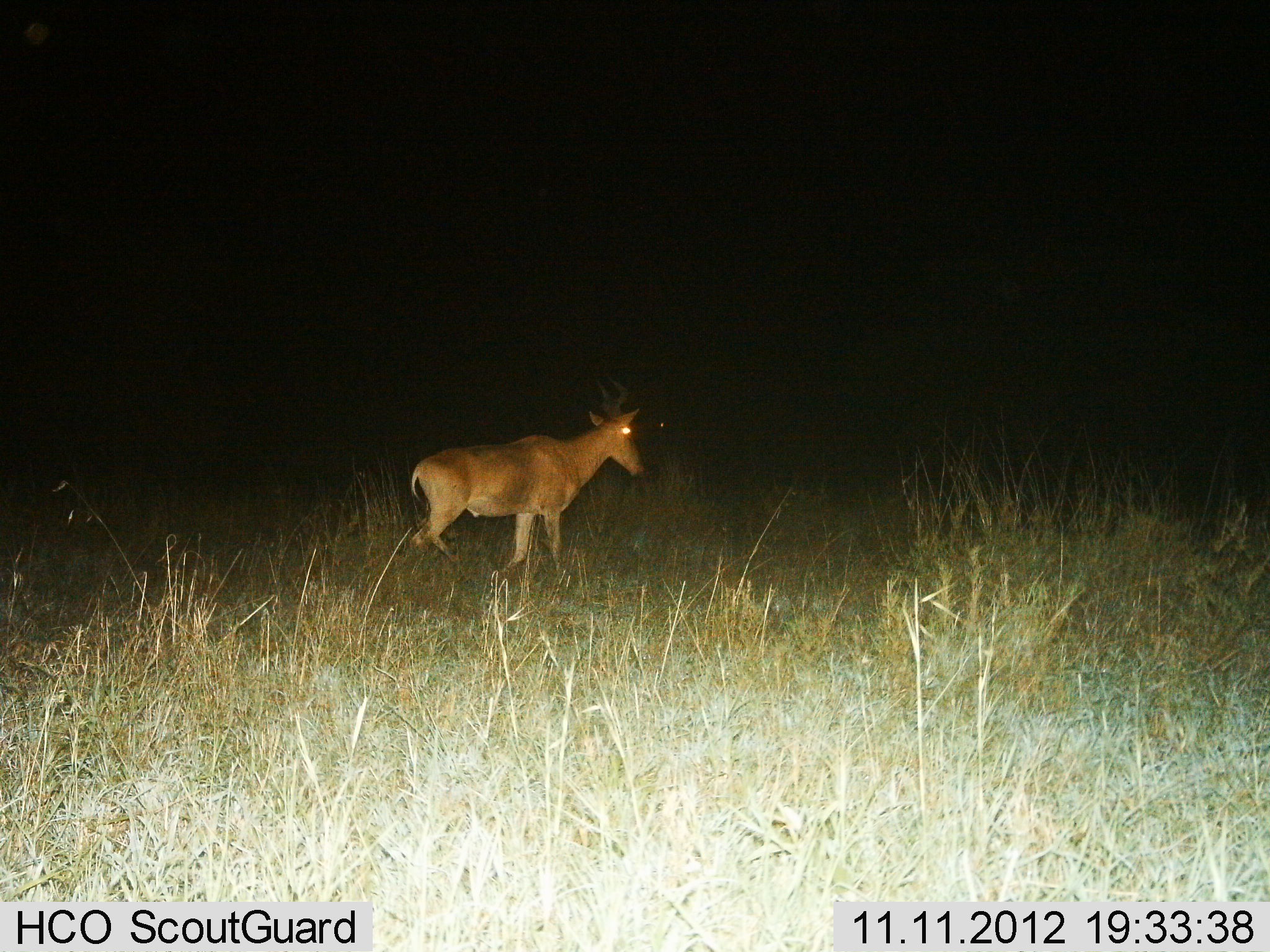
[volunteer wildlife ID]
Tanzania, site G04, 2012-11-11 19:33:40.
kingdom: Animalia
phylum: Chordata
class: Mammalia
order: Artiodactyla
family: Bovidae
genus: Alcelaphus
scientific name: Alcelaphus buselaphus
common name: hartebeest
Hartebeest (Alcelaphus buselaphus), count 1. Behavior (volunteer vote fractions): standing 30%, resting 0%, moving 70%, interacting 0%. Young present (vote fraction): 0%. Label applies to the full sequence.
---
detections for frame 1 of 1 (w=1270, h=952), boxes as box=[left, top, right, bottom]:
animal: box=[408, 377, 650, 583]